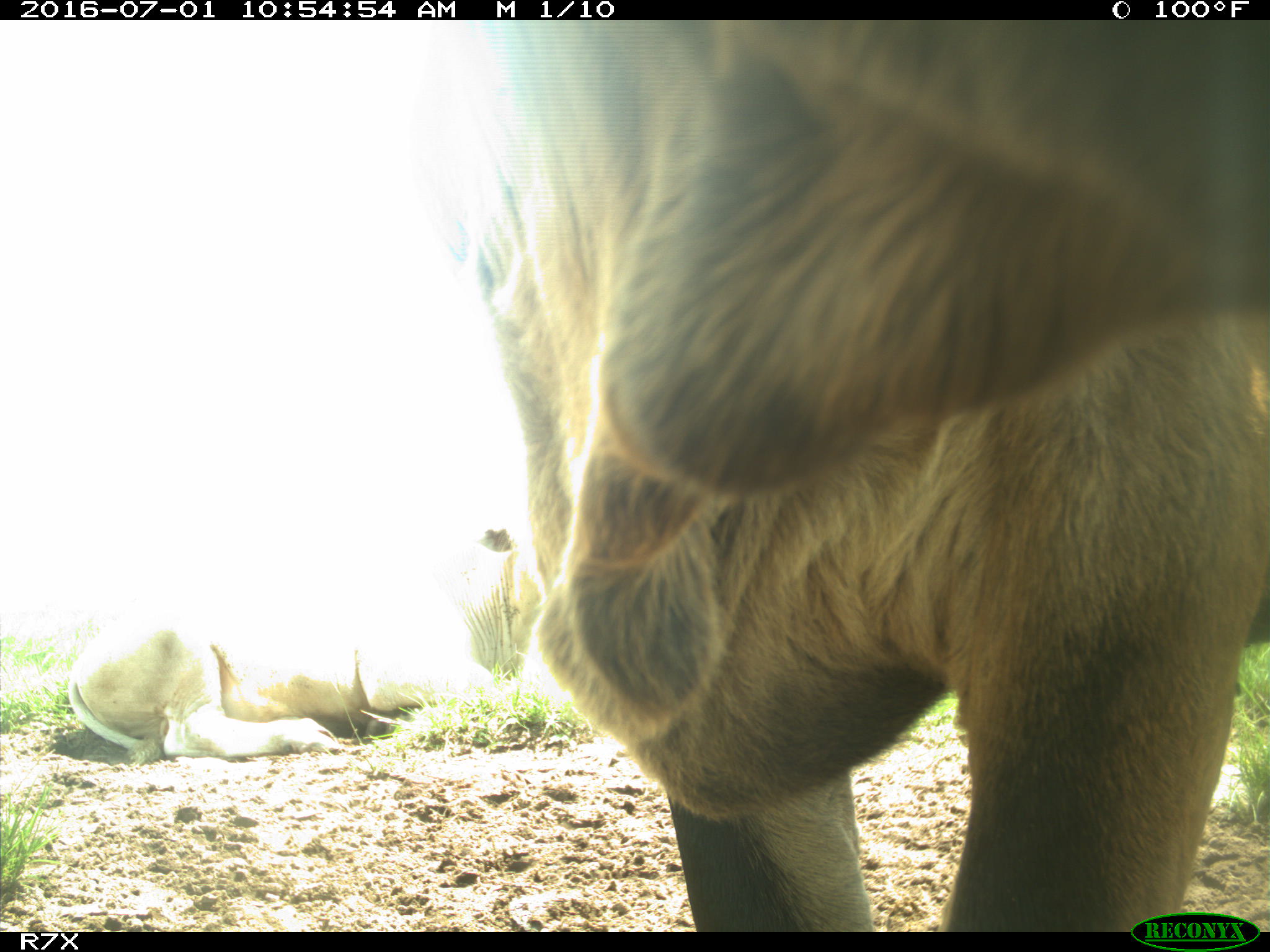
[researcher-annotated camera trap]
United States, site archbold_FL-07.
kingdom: Animalia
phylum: Chordata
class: Mammalia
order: Artiodactyla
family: Bovidae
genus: Bos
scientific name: Bos taurus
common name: domestic cow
Bos taurus (domestic cow).